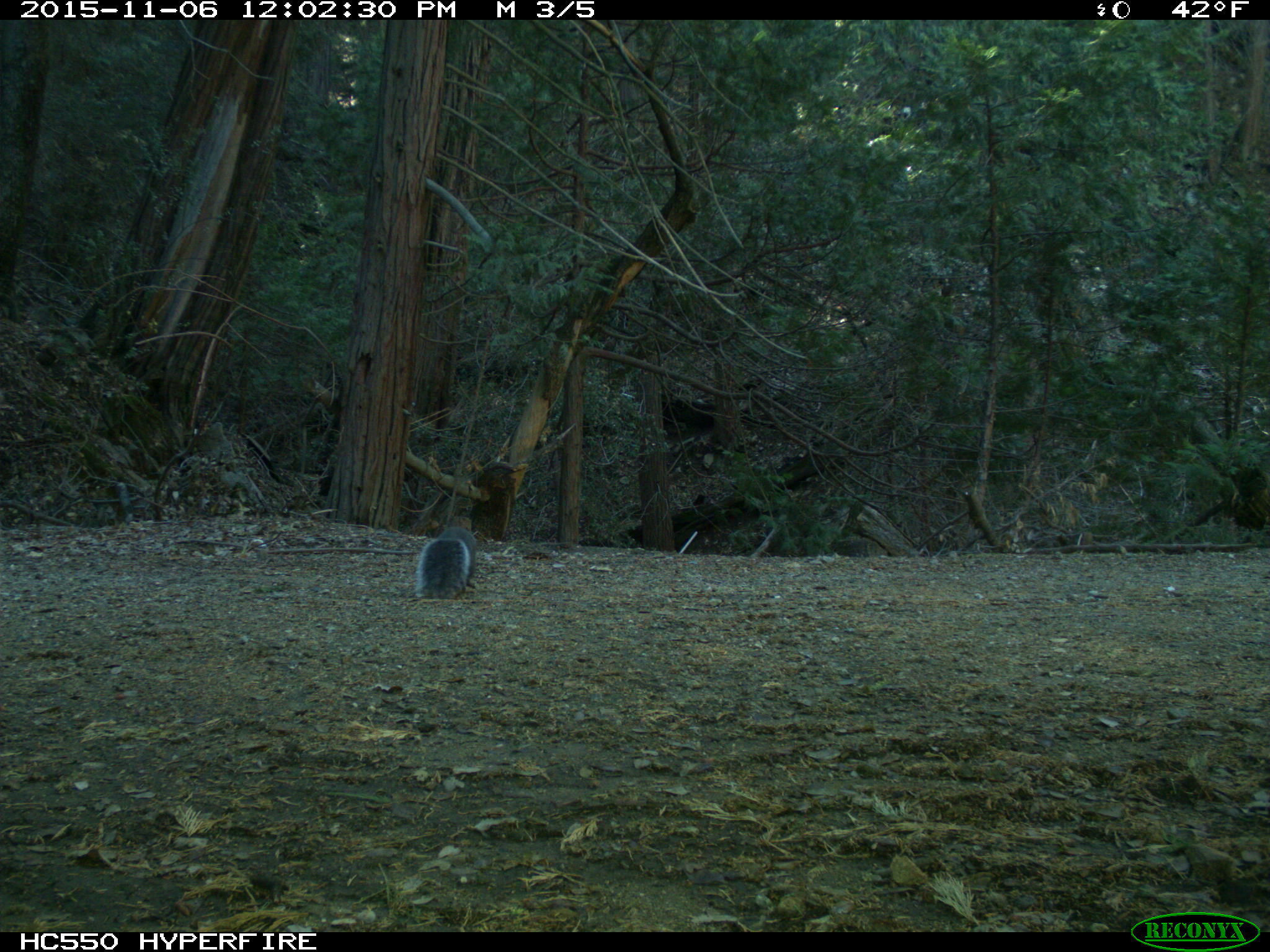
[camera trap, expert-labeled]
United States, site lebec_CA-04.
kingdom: Animalia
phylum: Chordata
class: Mammalia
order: Rodentia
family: Sciuridae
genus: Sciurus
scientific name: Sciurus carolinensis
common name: eastern gray squirrel